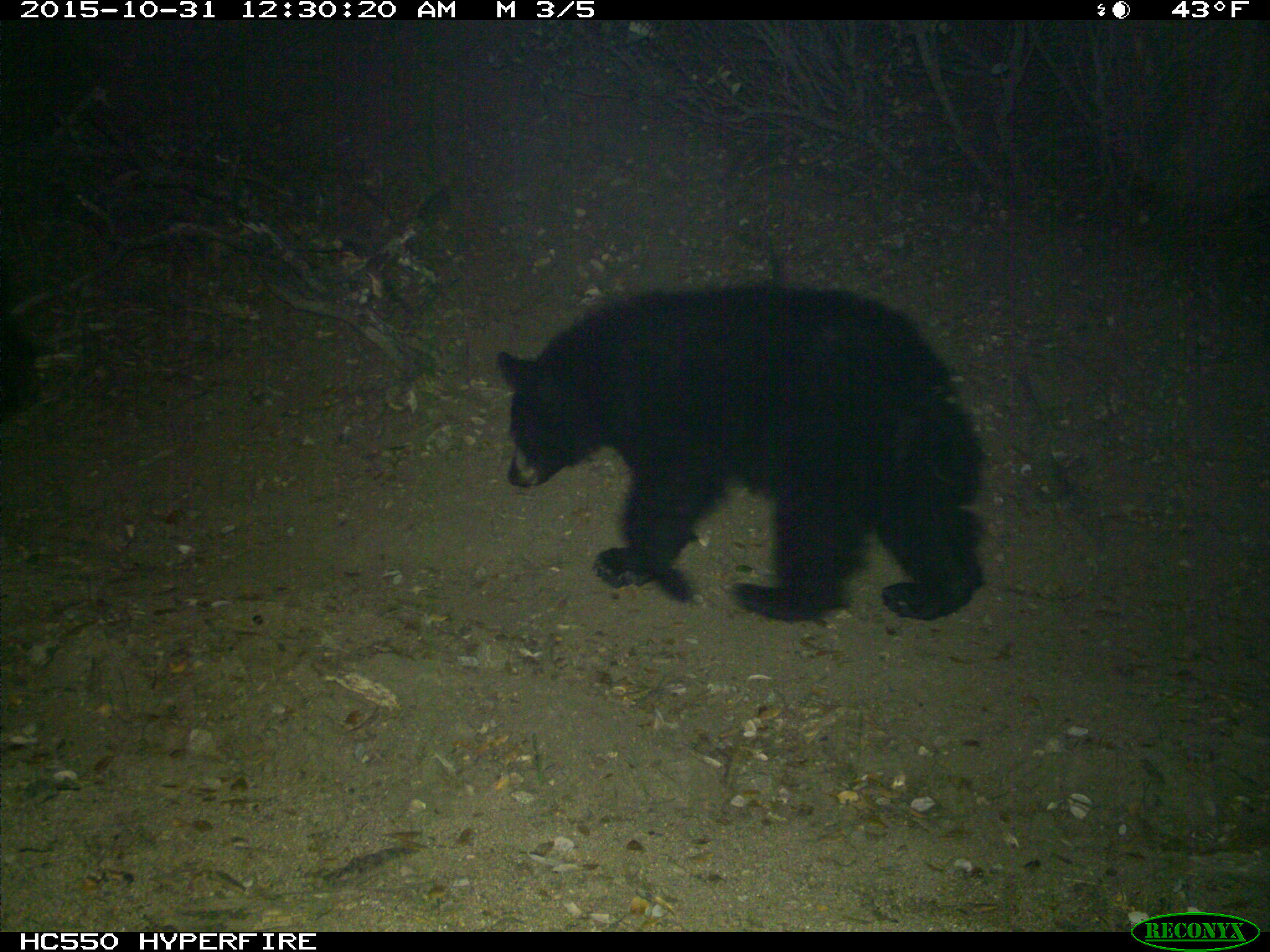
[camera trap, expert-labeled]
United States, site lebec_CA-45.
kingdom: Animalia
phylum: Chordata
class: Mammalia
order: Carnivora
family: Ursidae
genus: Ursus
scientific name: Ursus americanus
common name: american black bear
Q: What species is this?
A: Ursus americanus (american black bear).